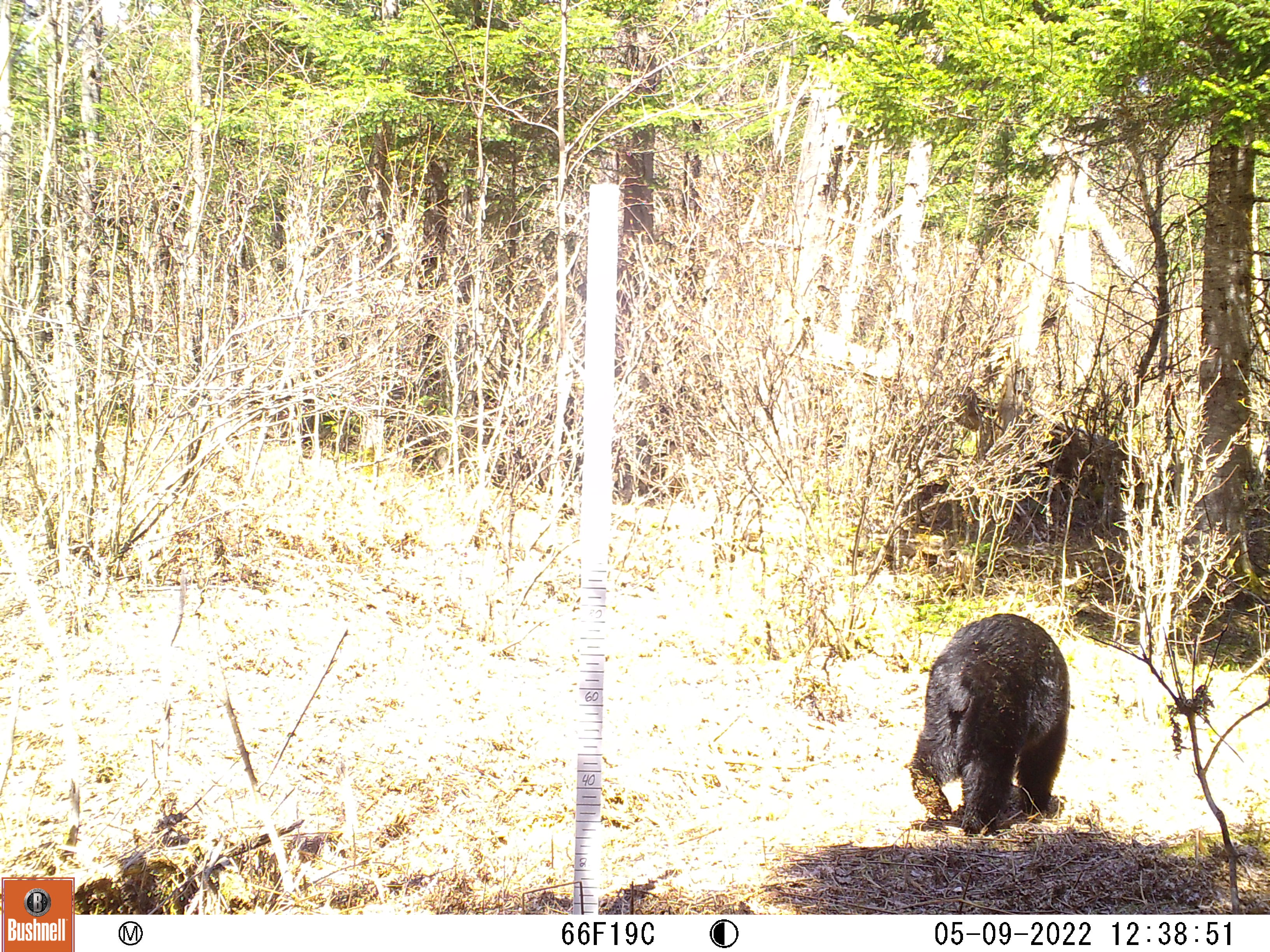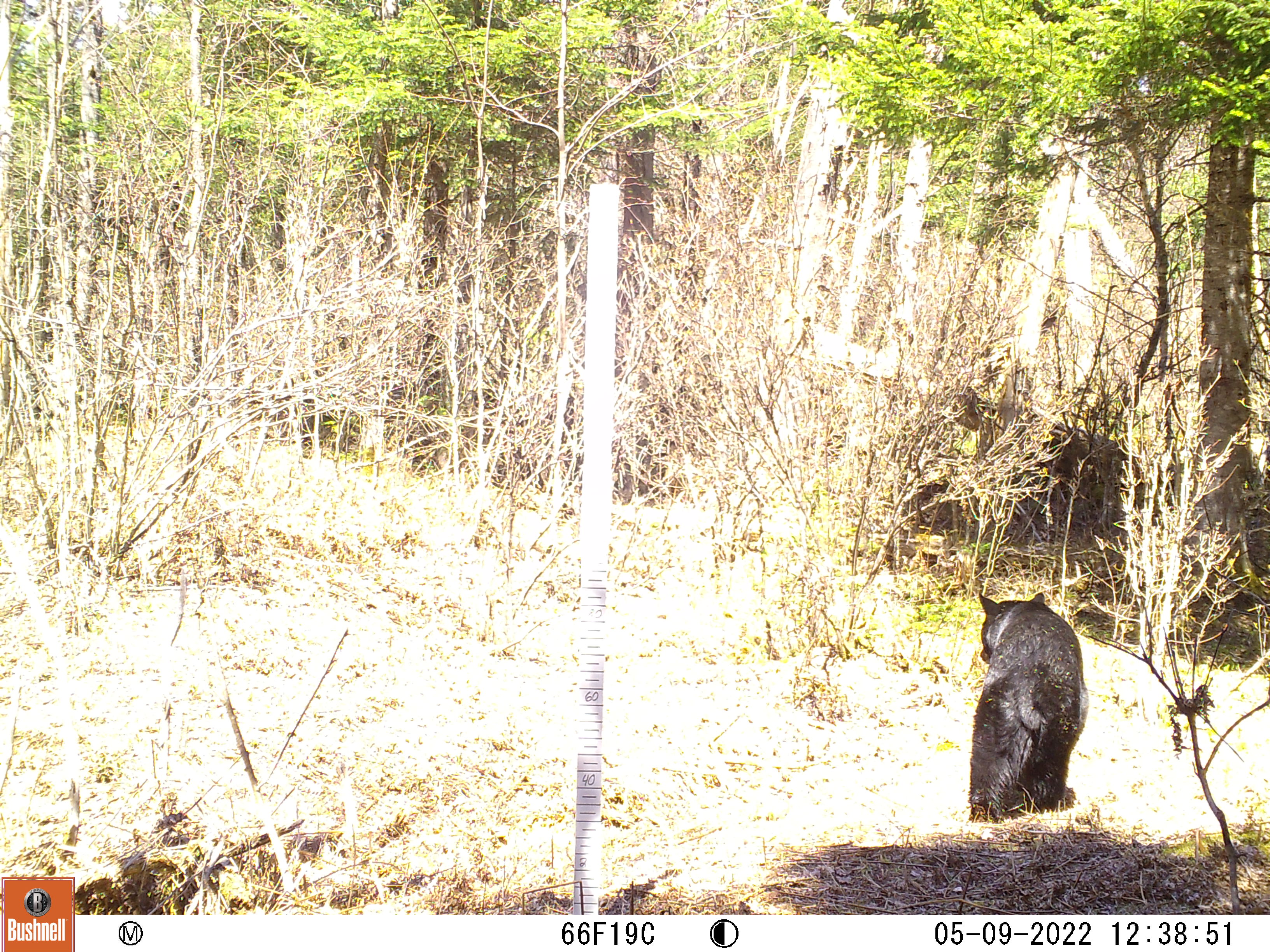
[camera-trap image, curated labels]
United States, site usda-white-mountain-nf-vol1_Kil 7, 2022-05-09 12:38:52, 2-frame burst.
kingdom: Animalia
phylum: Chordata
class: Mammalia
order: Carnivora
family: Ursidae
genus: Ursus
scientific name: Ursus americanus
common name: black bear